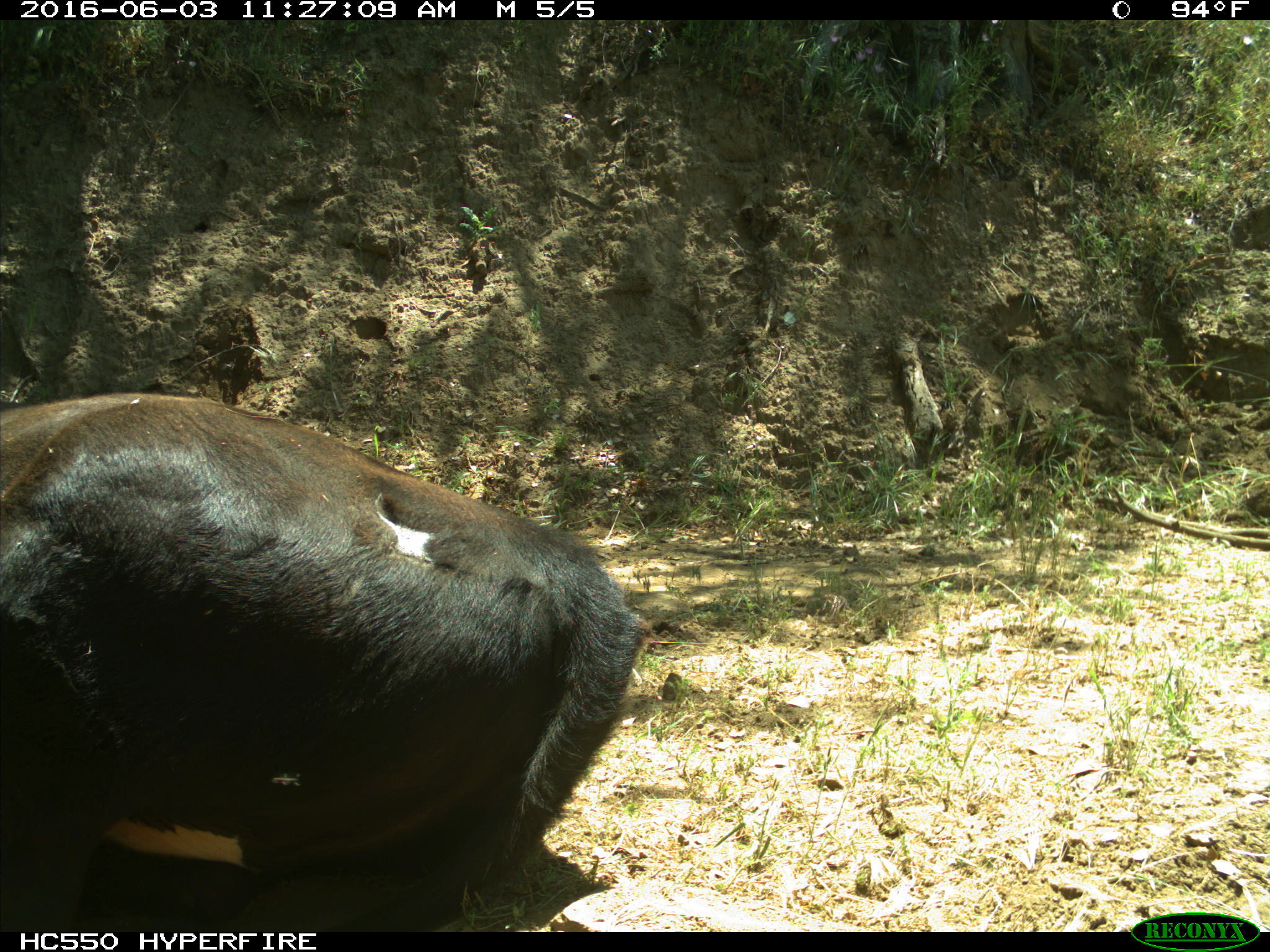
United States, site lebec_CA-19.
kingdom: Animalia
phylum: Chordata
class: Mammalia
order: Artiodactyla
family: Bovidae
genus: Bos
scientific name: Bos taurus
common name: domestic cow